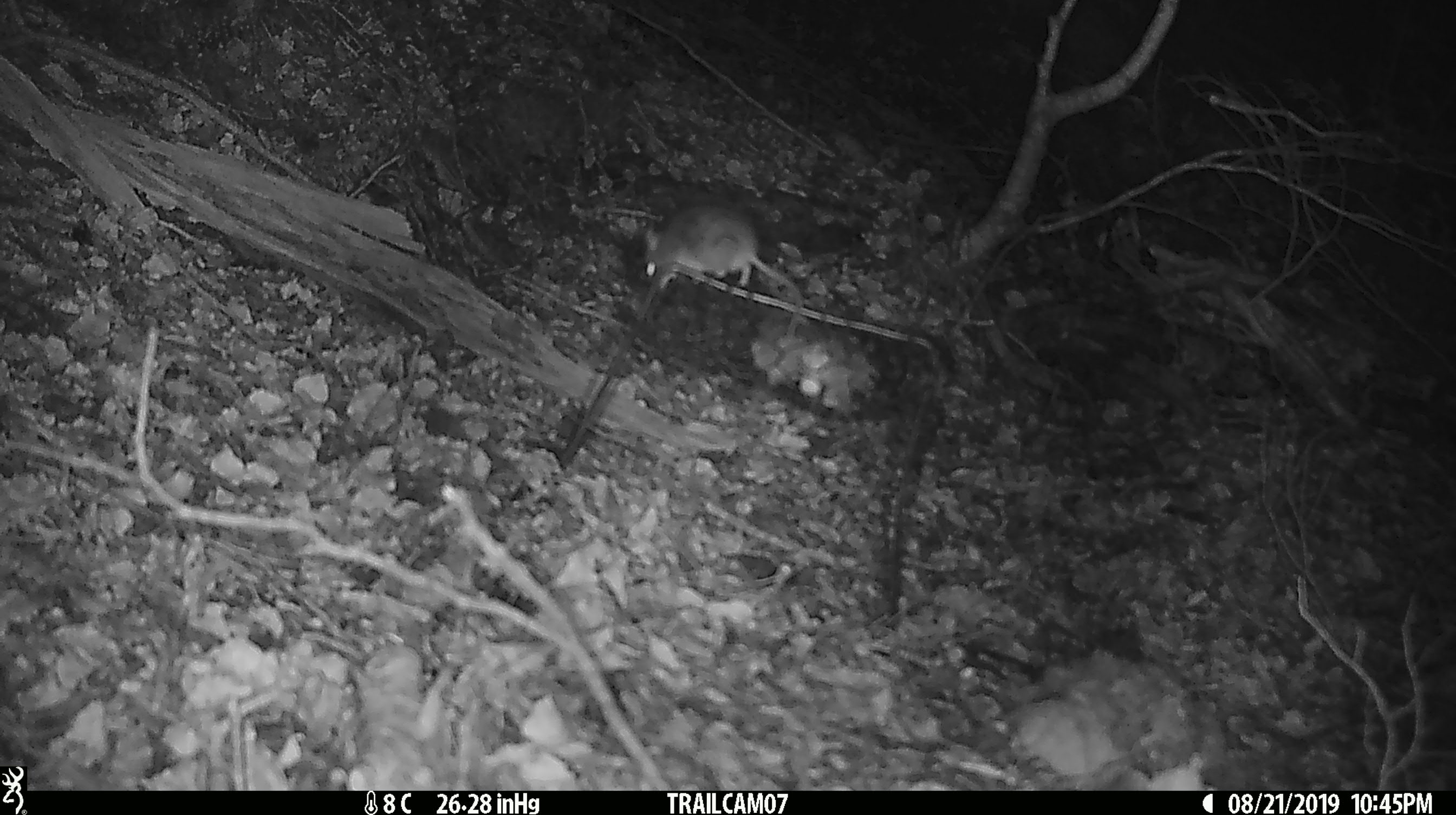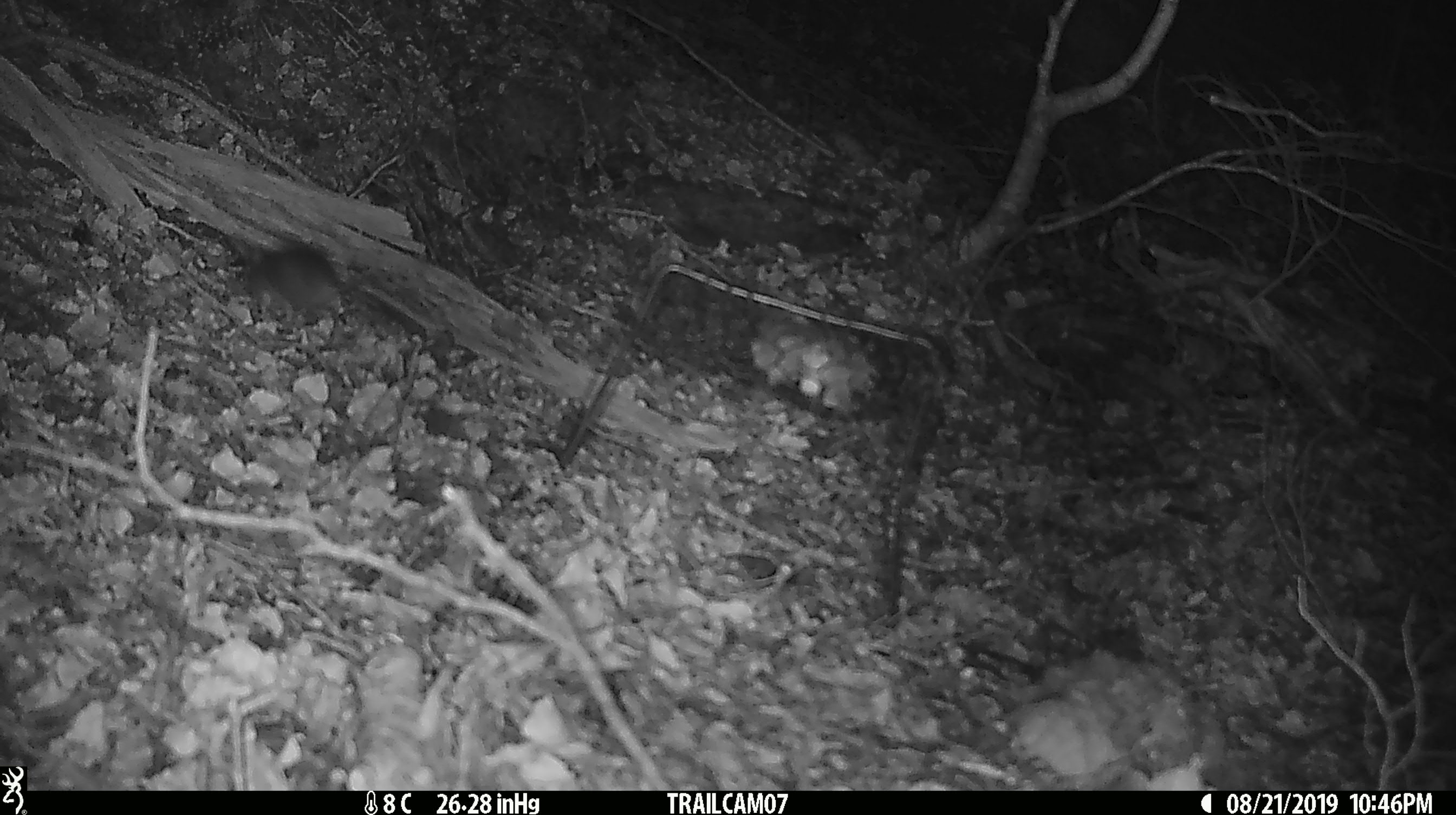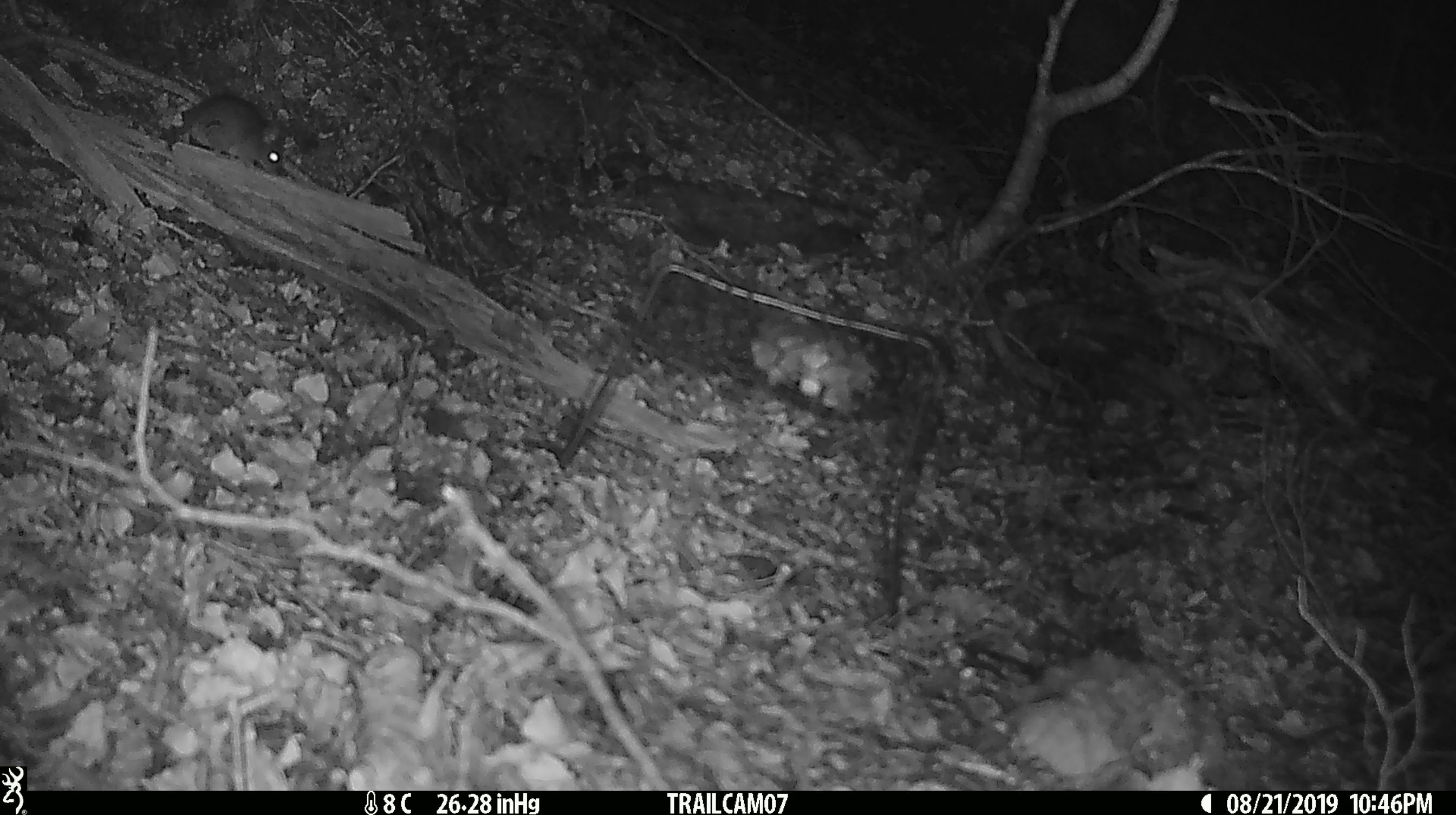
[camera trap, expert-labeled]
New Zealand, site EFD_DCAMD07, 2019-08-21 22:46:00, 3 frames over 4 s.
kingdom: Animalia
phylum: Chordata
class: Mammalia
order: Rodentia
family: Muridae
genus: Mus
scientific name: Mus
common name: mouse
Mouse (Mus).